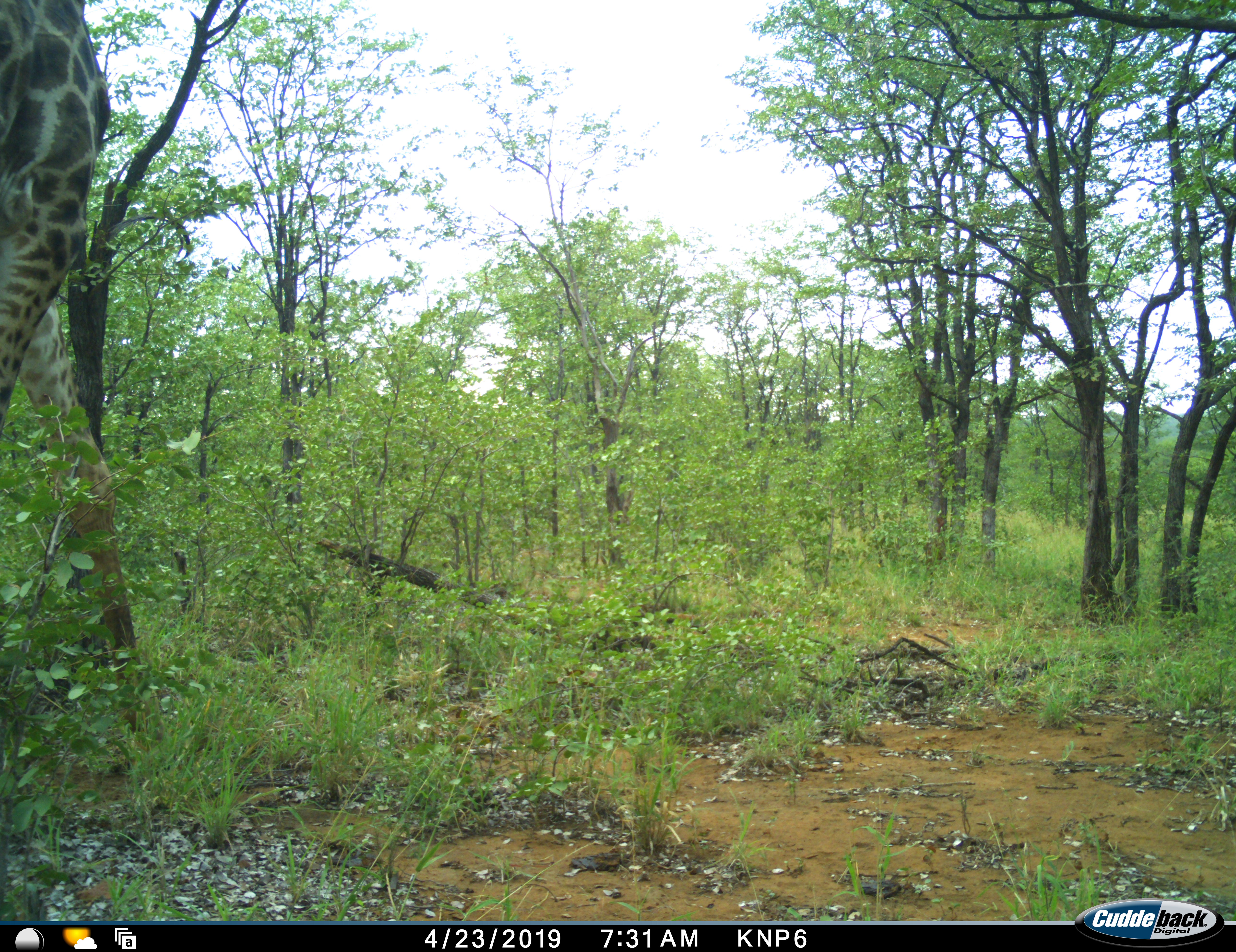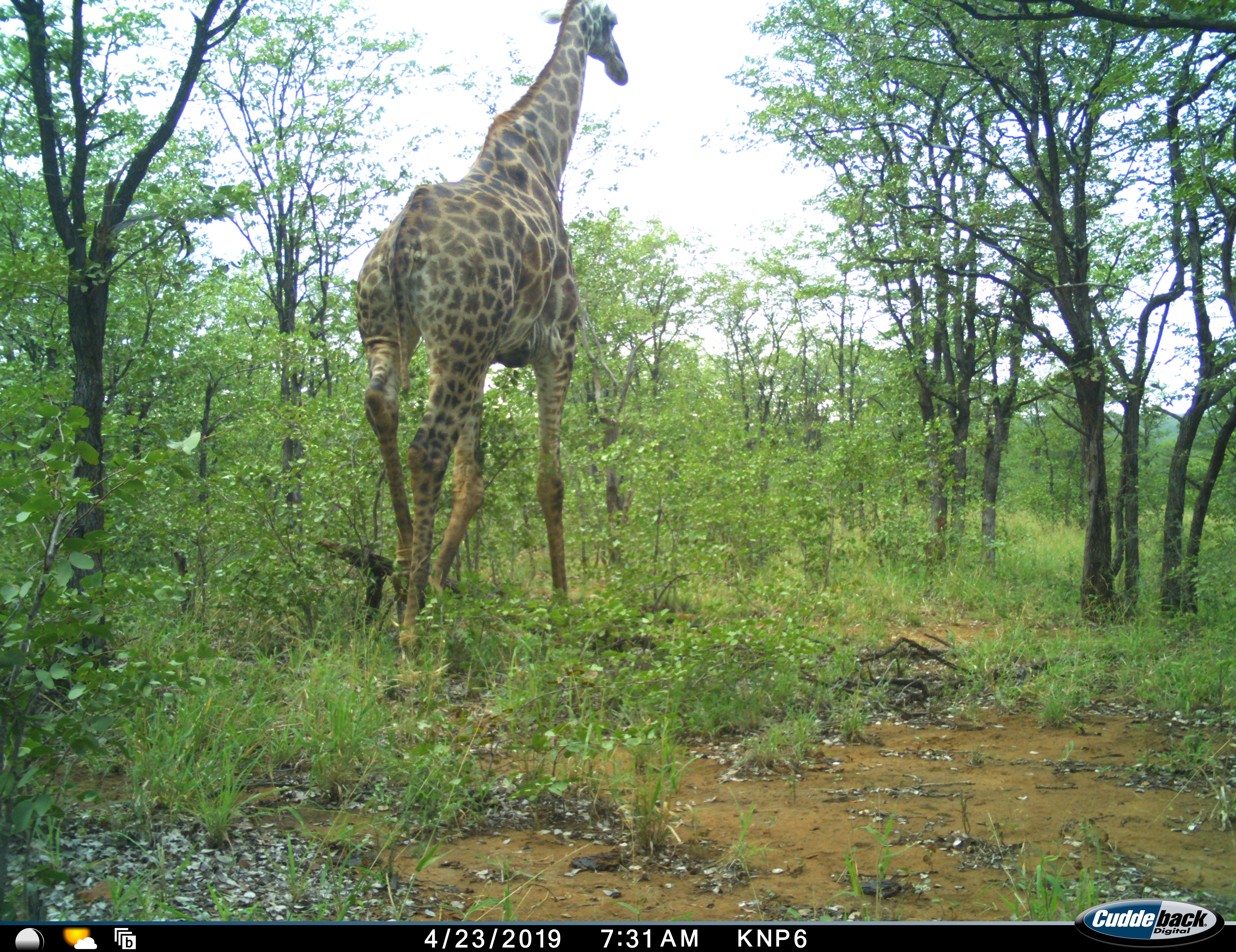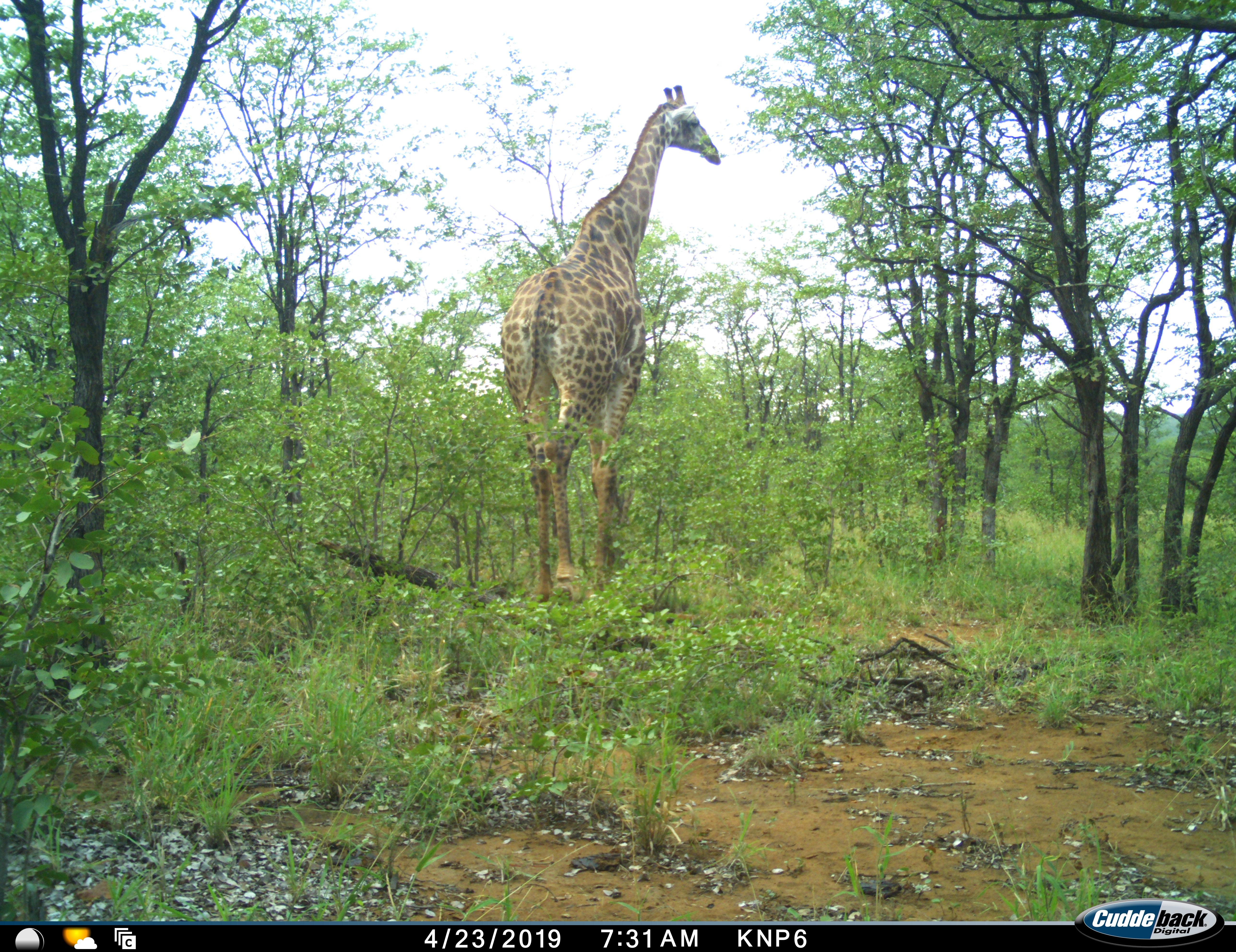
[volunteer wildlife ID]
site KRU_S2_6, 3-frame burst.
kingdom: Animalia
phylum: Chordata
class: Mammalia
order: Artiodactyla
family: Giraffidae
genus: Giraffa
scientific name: Giraffa camelopardalis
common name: giraffe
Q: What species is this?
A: Giraffe (Giraffa camelopardalis).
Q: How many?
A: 1.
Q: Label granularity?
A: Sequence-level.